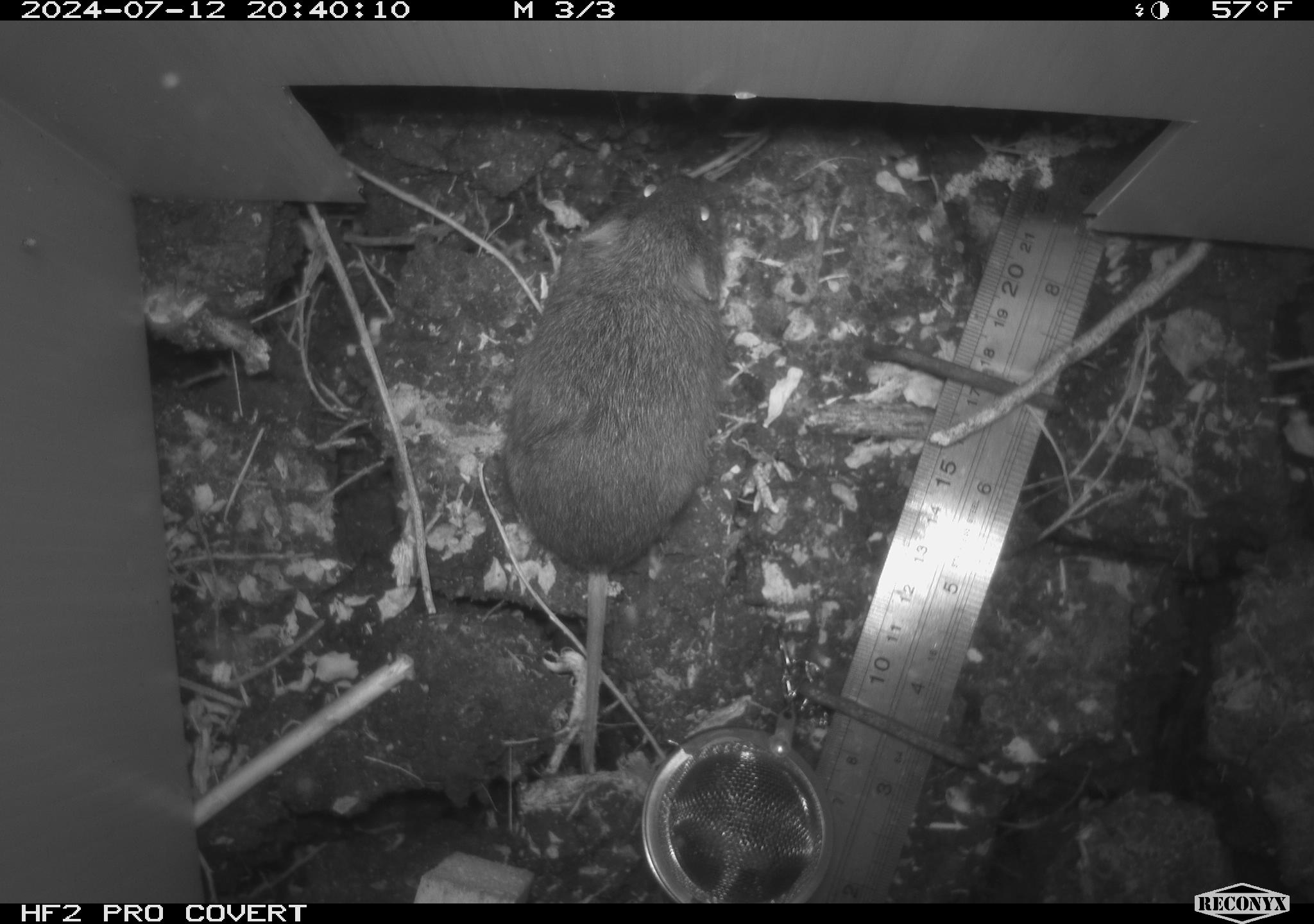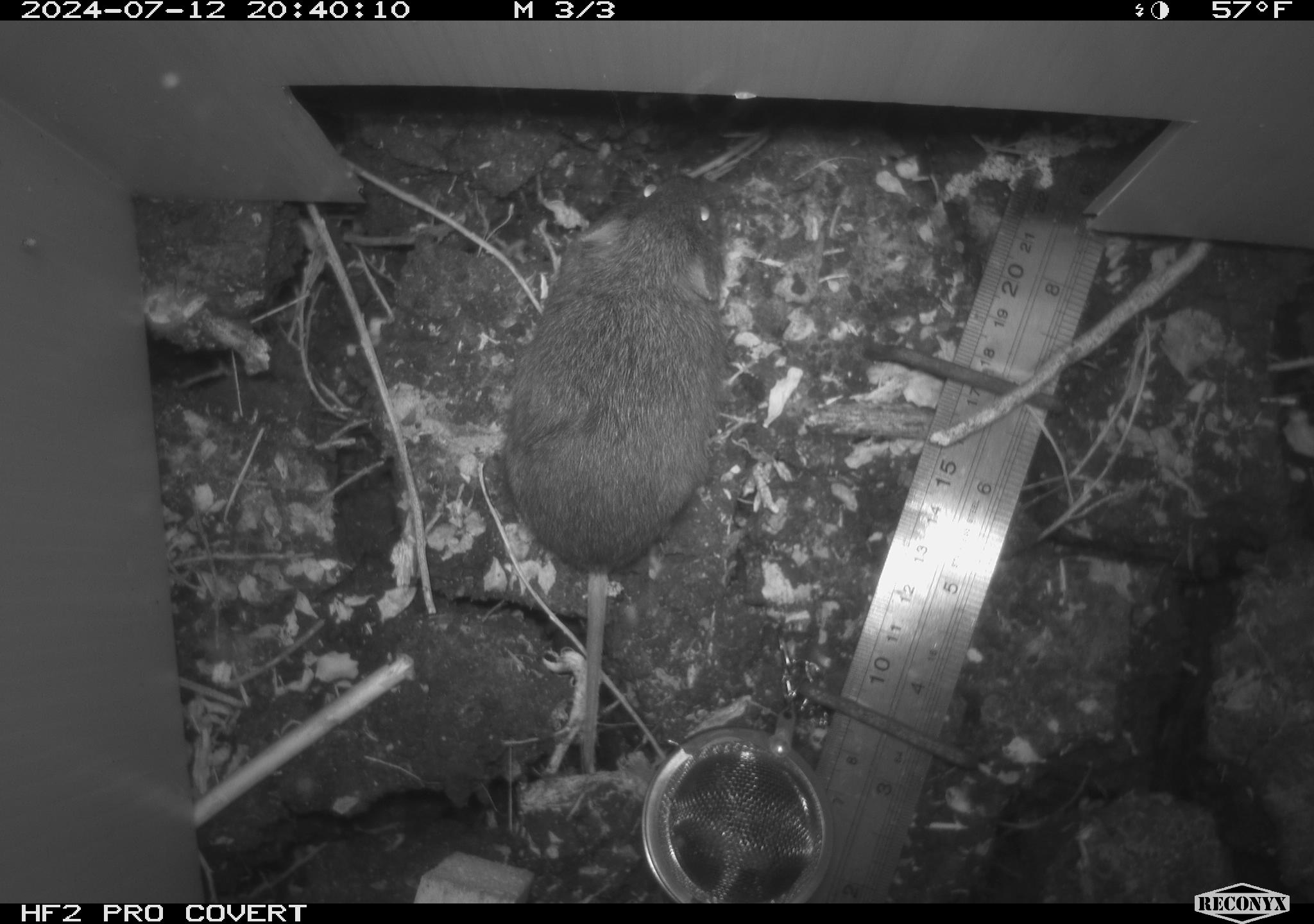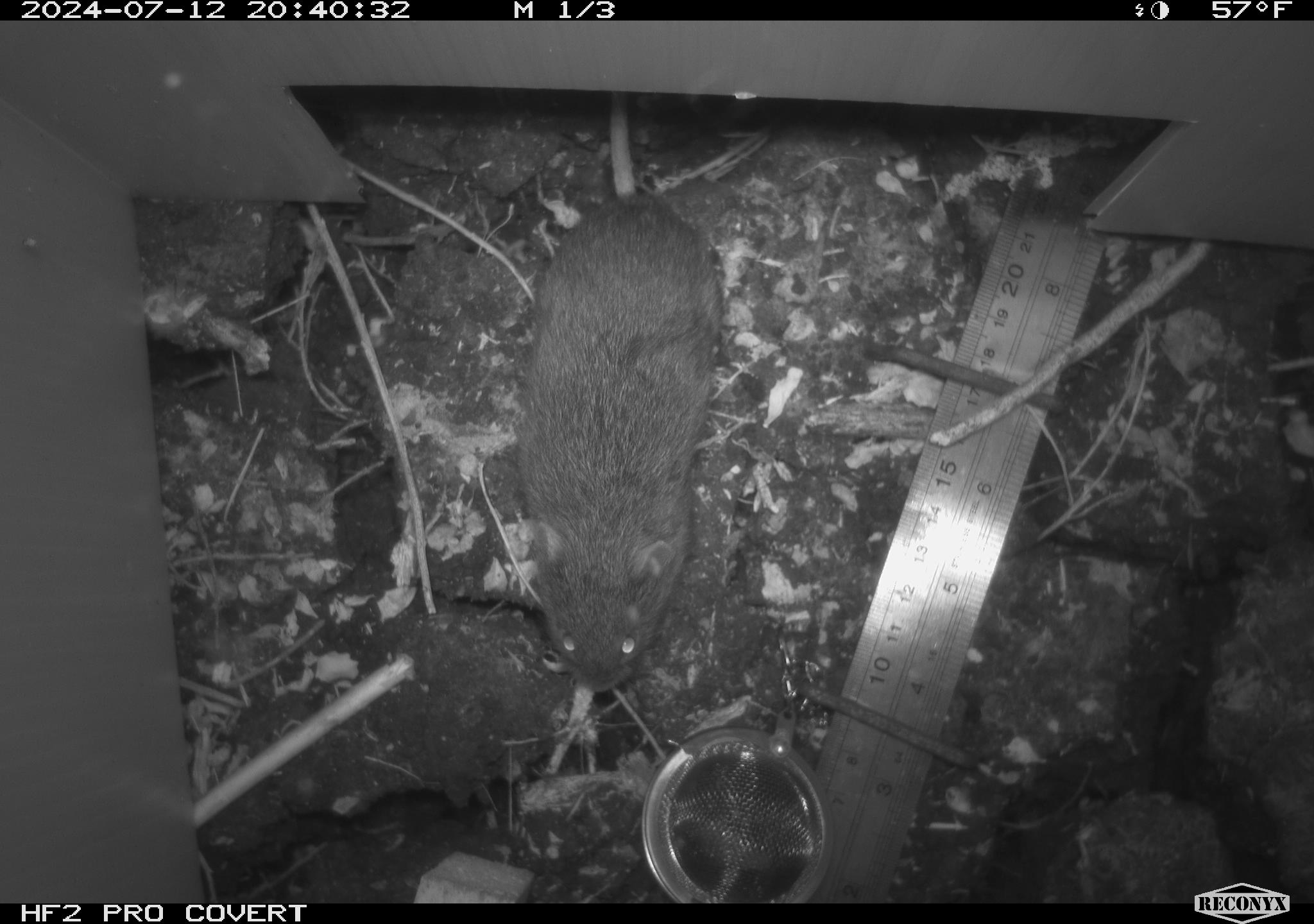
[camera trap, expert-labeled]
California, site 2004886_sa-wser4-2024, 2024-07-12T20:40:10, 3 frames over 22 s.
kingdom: Animalia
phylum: Chordata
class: Mammalia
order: Rodentia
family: Cricetidae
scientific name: Arvicolinae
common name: voles, lemmings, and muskrats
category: arvicolinae subfamily